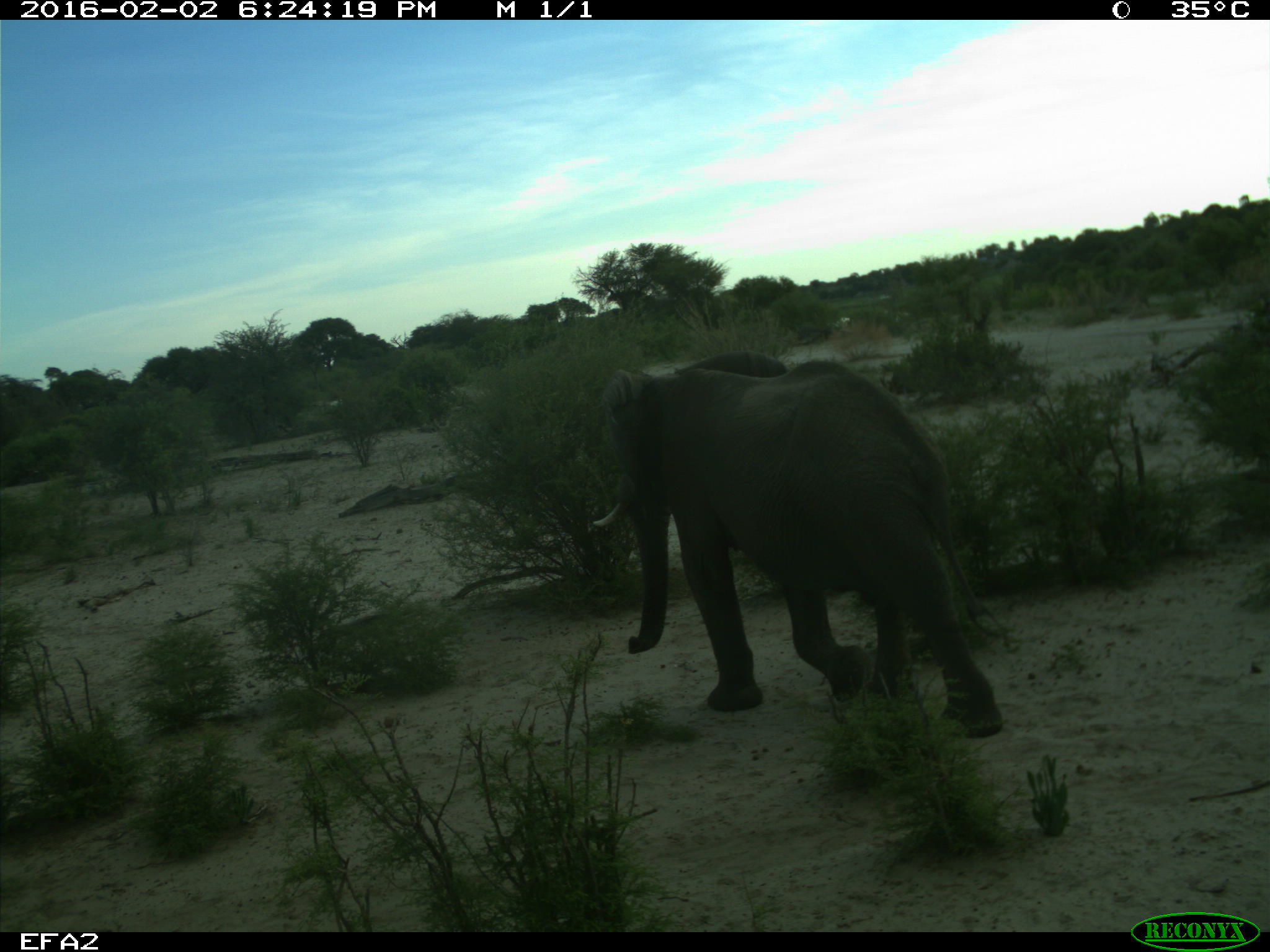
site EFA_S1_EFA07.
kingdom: Animalia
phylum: Chordata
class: Mammalia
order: Proboscidea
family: Elephantidae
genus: Loxodonta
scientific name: Loxodonta africana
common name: african bush elephant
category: elephant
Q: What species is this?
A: Elephant (african bush elephant) (Loxodonta africana).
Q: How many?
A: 1.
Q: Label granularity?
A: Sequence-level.